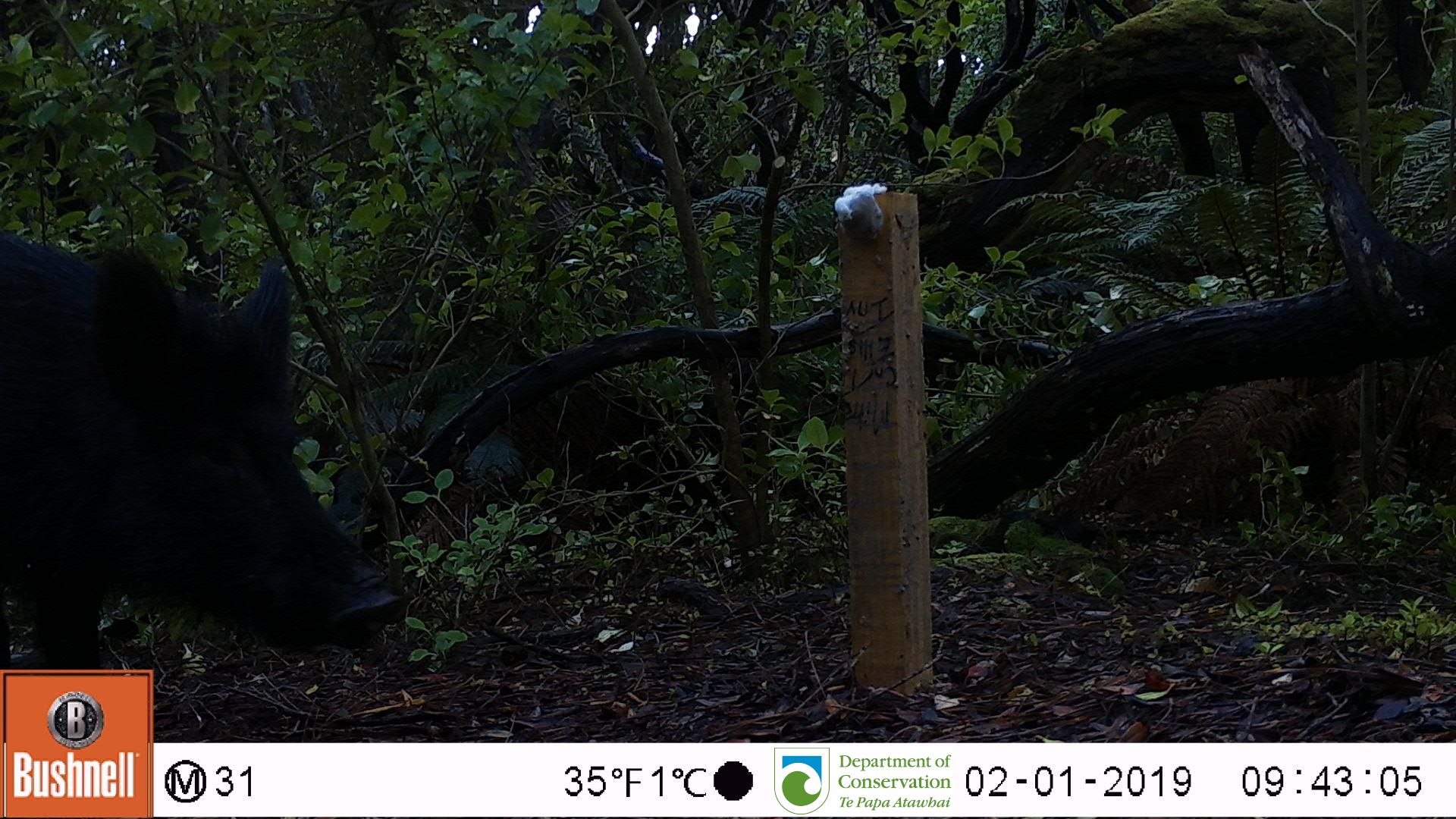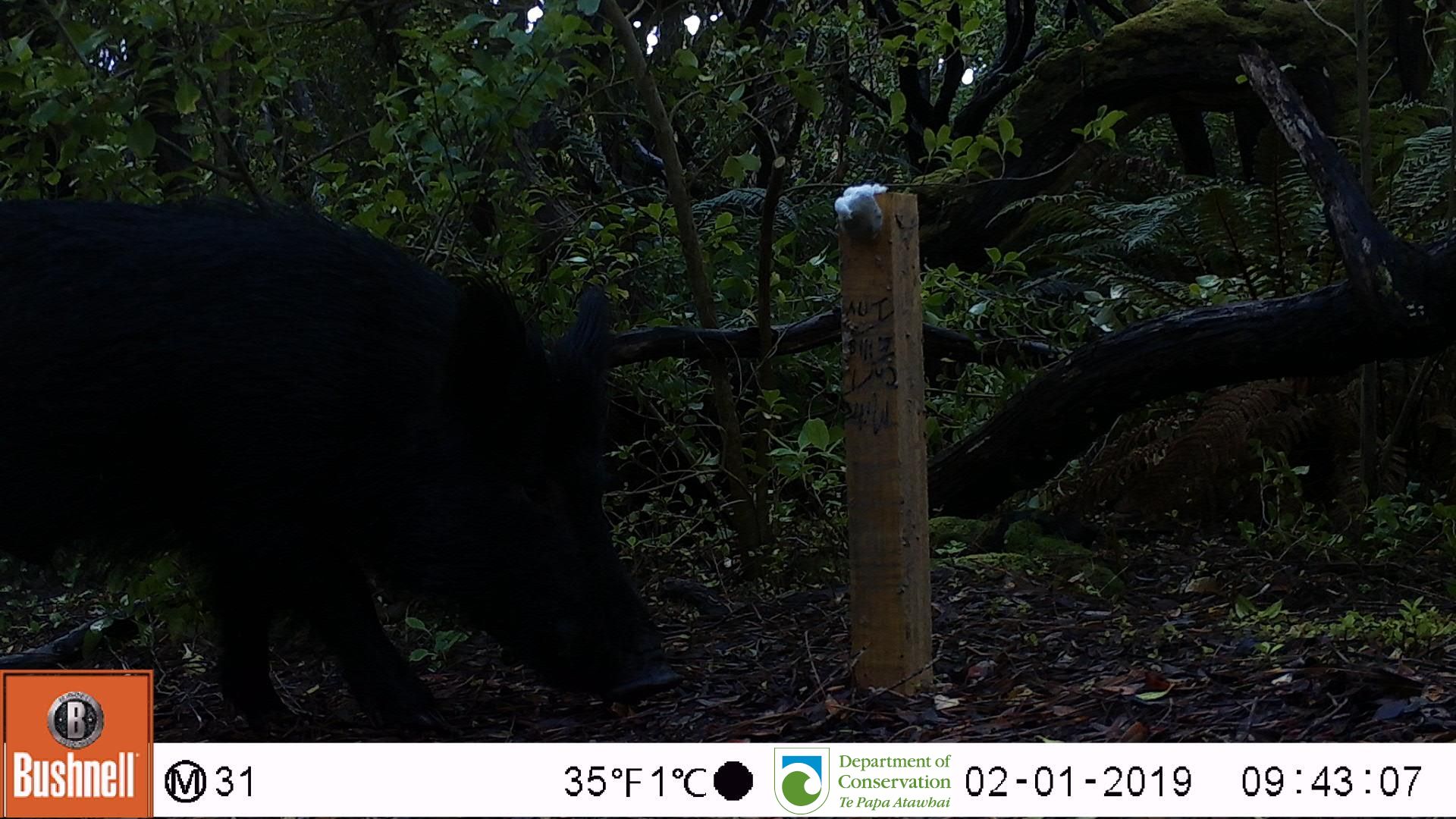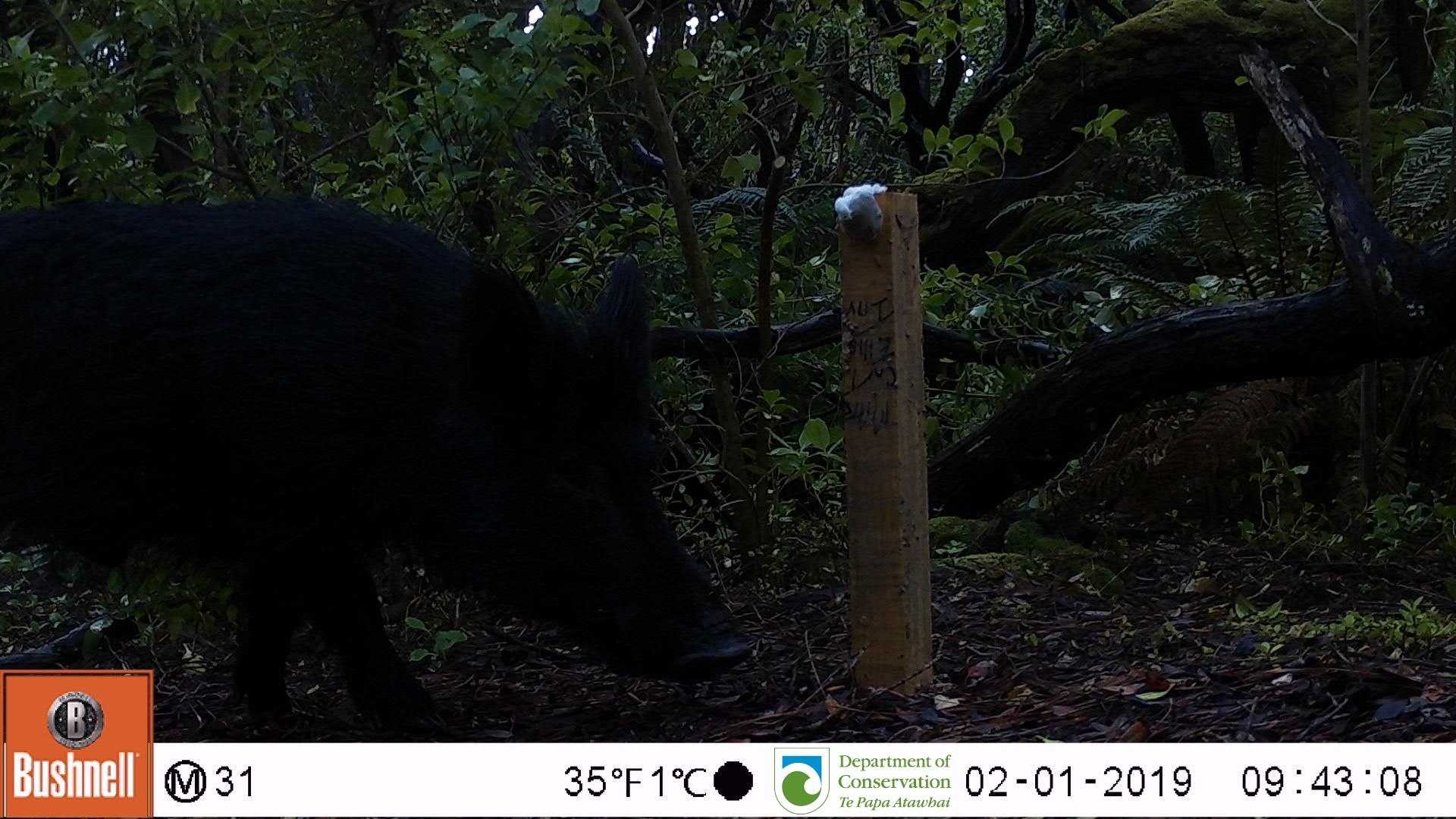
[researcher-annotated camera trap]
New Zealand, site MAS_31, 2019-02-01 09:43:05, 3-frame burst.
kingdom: Animalia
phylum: Chordata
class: Mammalia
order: Artiodactyla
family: Suidae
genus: Sus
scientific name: Sus scrofa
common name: pig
Pig (Sus scrofa).